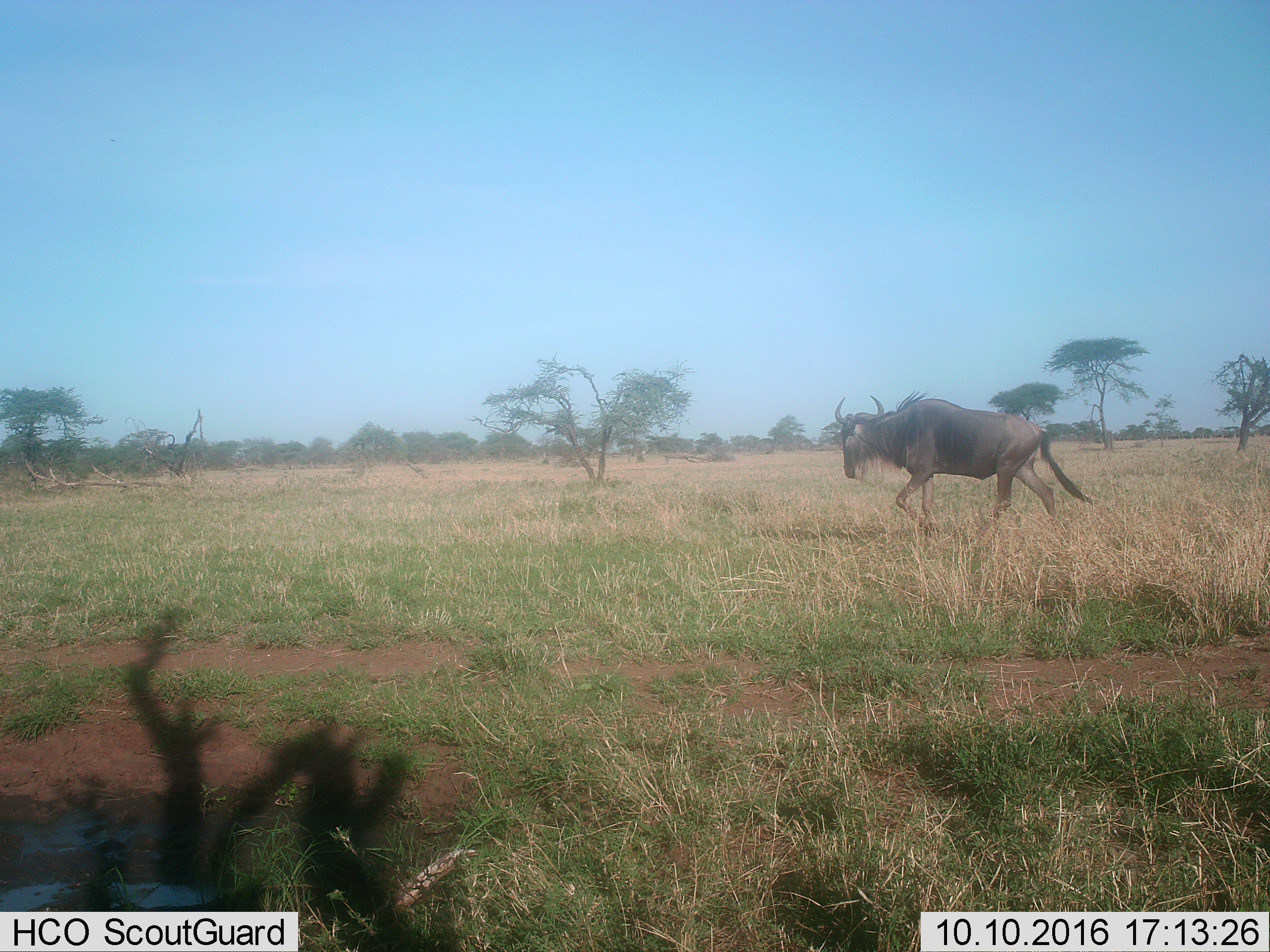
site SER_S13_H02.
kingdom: Animalia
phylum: Chordata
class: Mammalia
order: Artiodactyla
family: Bovidae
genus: Connochaetes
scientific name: Connochaetes taurinus taurinus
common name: blue wildebeest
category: wildebeestblue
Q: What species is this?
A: Wildebeestblue (blue wildebeest) (Connochaetes taurinus taurinus).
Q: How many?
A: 1.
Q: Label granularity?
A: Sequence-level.